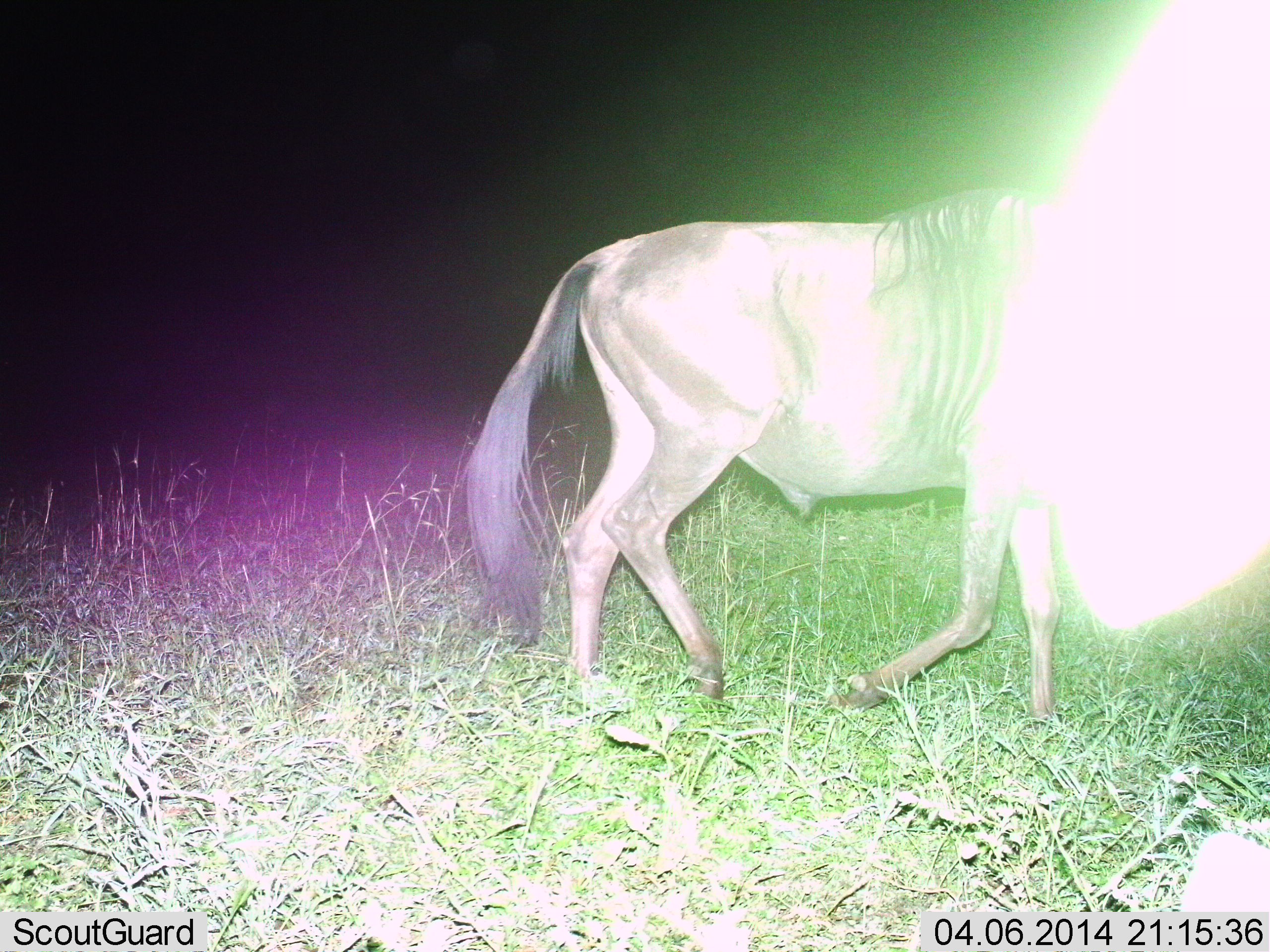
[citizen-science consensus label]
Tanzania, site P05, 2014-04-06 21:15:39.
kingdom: Animalia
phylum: Chordata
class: Mammalia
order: Artiodactyla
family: Bovidae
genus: Connochaetes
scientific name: Connochaetes taurinus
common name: blue wildebeest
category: wildebeest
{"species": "wildebeest (blue wildebeest) (Connochaetes taurinus)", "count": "1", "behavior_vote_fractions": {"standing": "10%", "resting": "0%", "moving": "100%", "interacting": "0%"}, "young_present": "0%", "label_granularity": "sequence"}